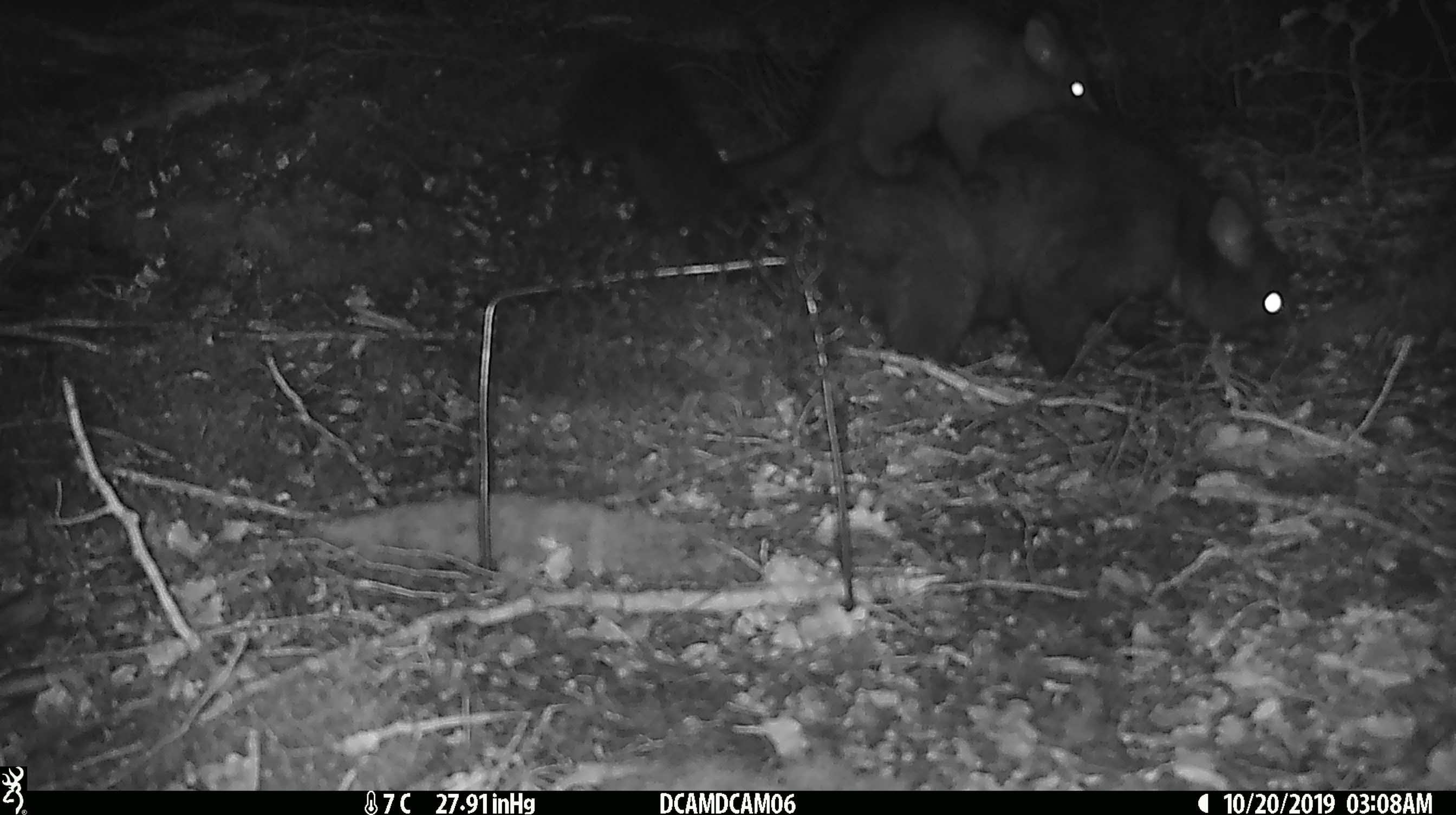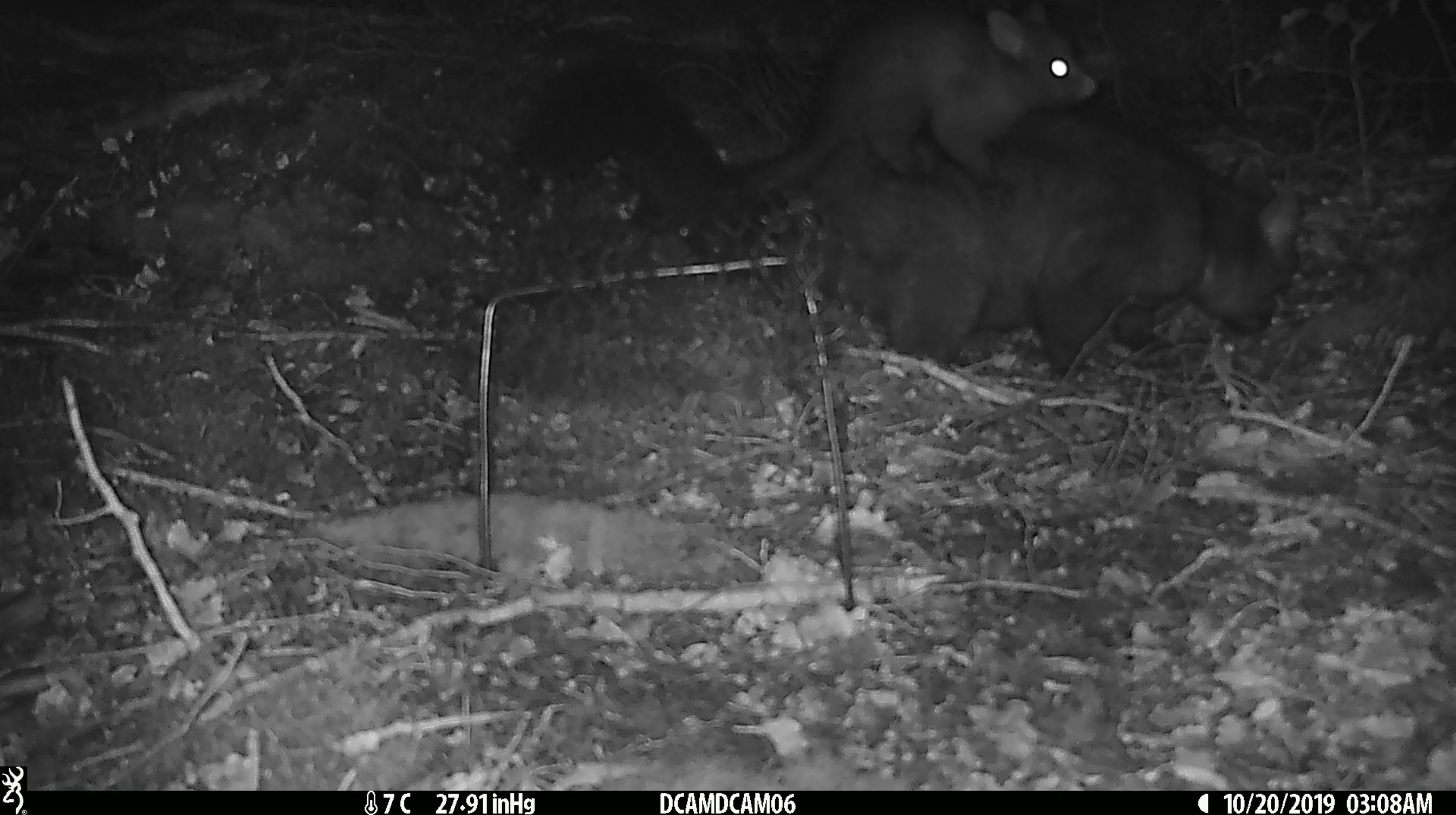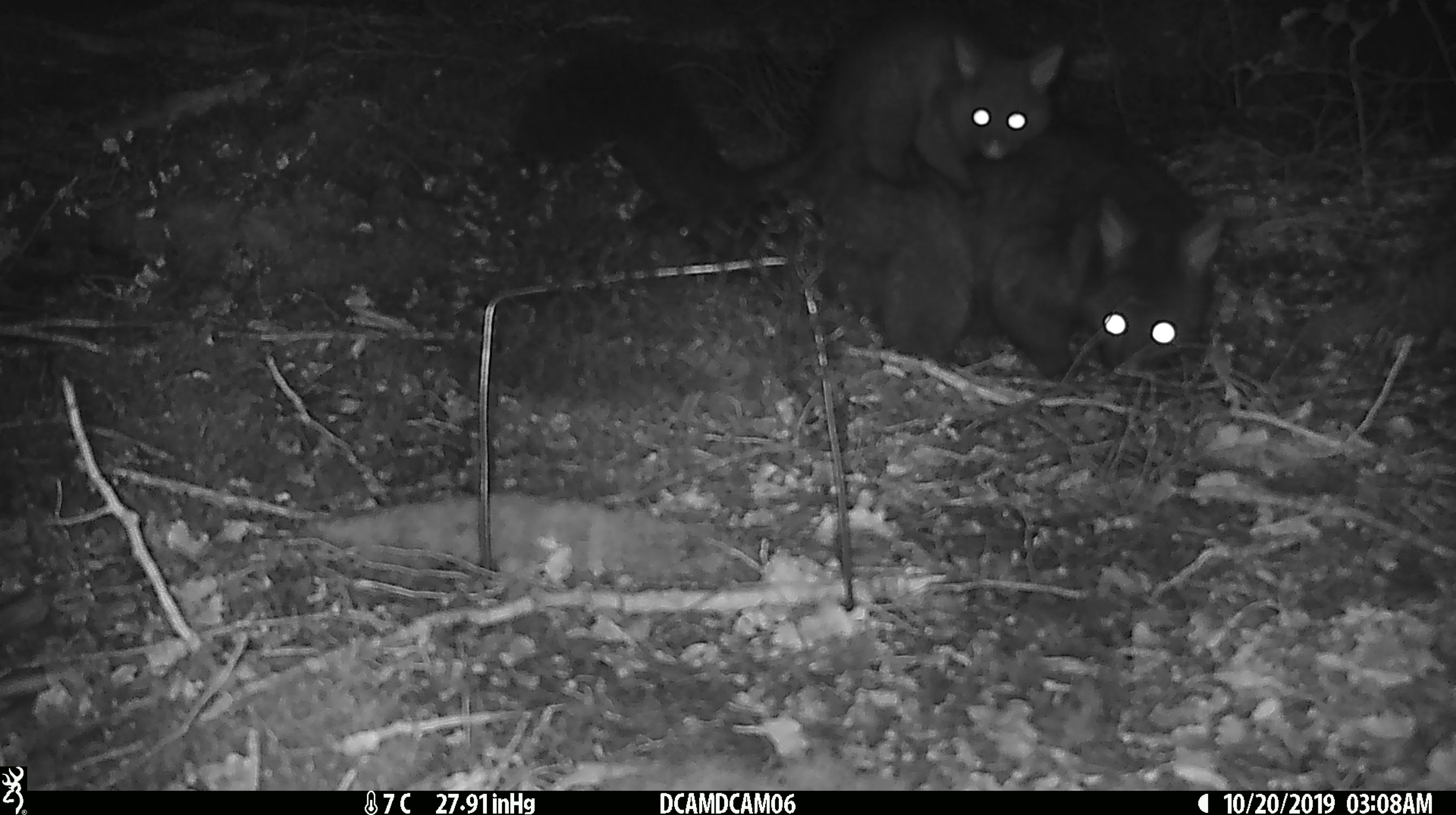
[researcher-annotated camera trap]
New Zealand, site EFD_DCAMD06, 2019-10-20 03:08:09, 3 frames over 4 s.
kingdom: Animalia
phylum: Chordata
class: Mammalia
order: Diprotodontia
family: Phalangeridae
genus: Trichosurus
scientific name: Trichosurus vulpecula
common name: common brushtail possum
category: possum